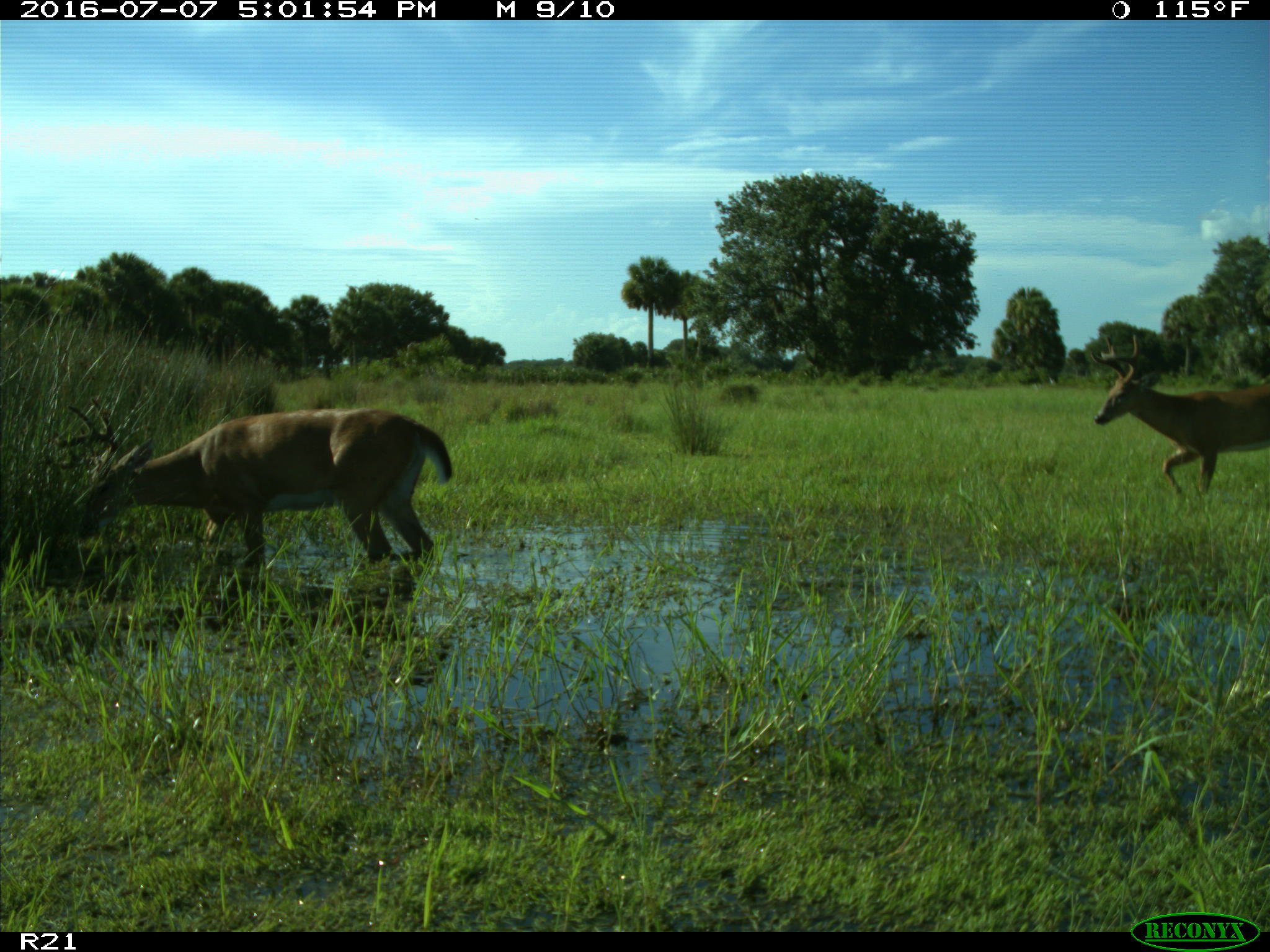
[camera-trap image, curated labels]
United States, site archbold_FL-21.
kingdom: Animalia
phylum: Chordata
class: Mammalia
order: Artiodactyla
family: Cervidae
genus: Odocoileus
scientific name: Odocoileus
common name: deer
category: unidentified deer